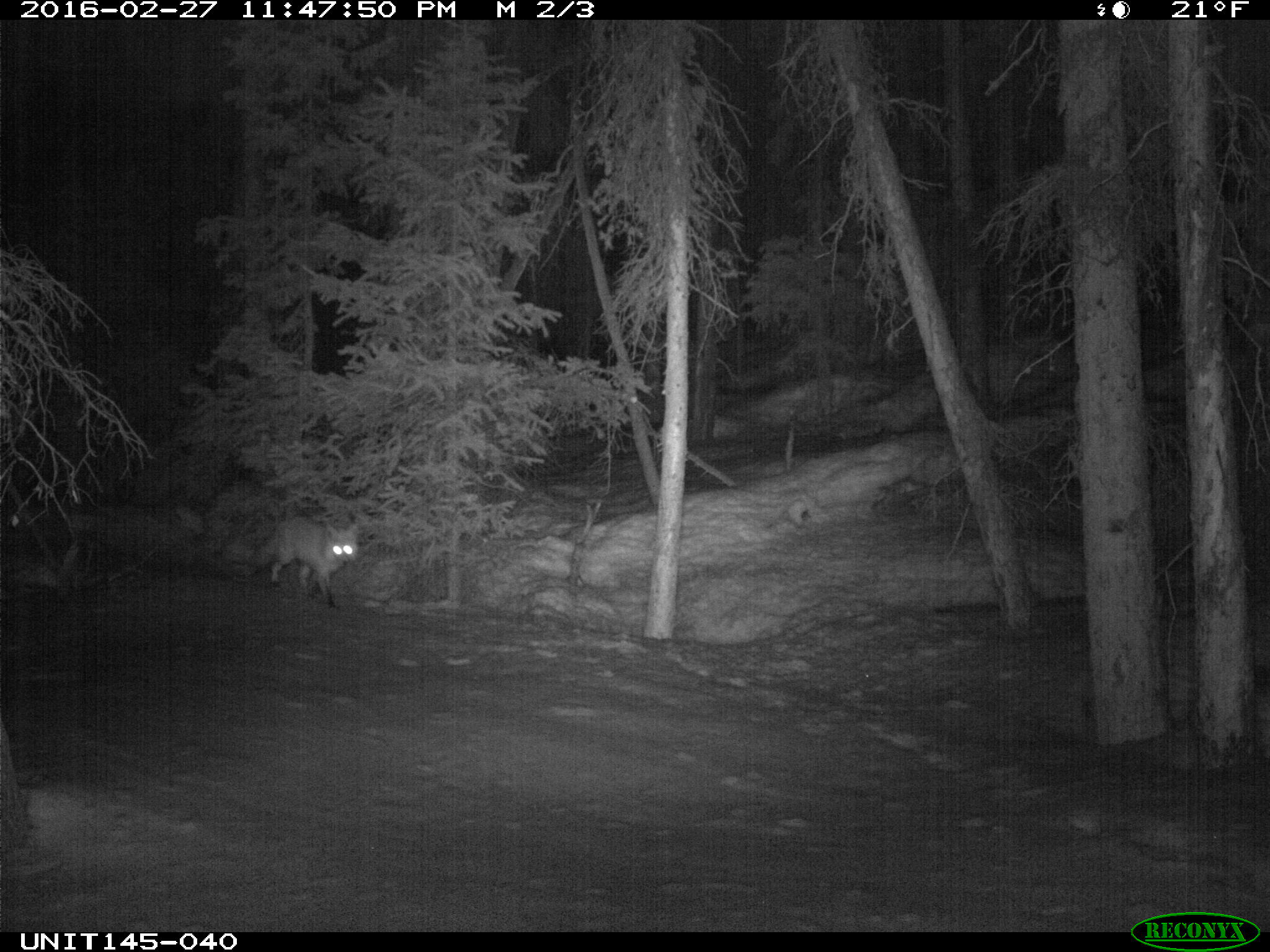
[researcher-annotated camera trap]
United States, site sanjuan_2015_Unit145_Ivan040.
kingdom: Animalia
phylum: Chordata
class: Mammalia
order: Carnivora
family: Canidae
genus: Vulpes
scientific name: Vulpes vulpes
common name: red fox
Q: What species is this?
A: Vulpes vulpes (red fox).